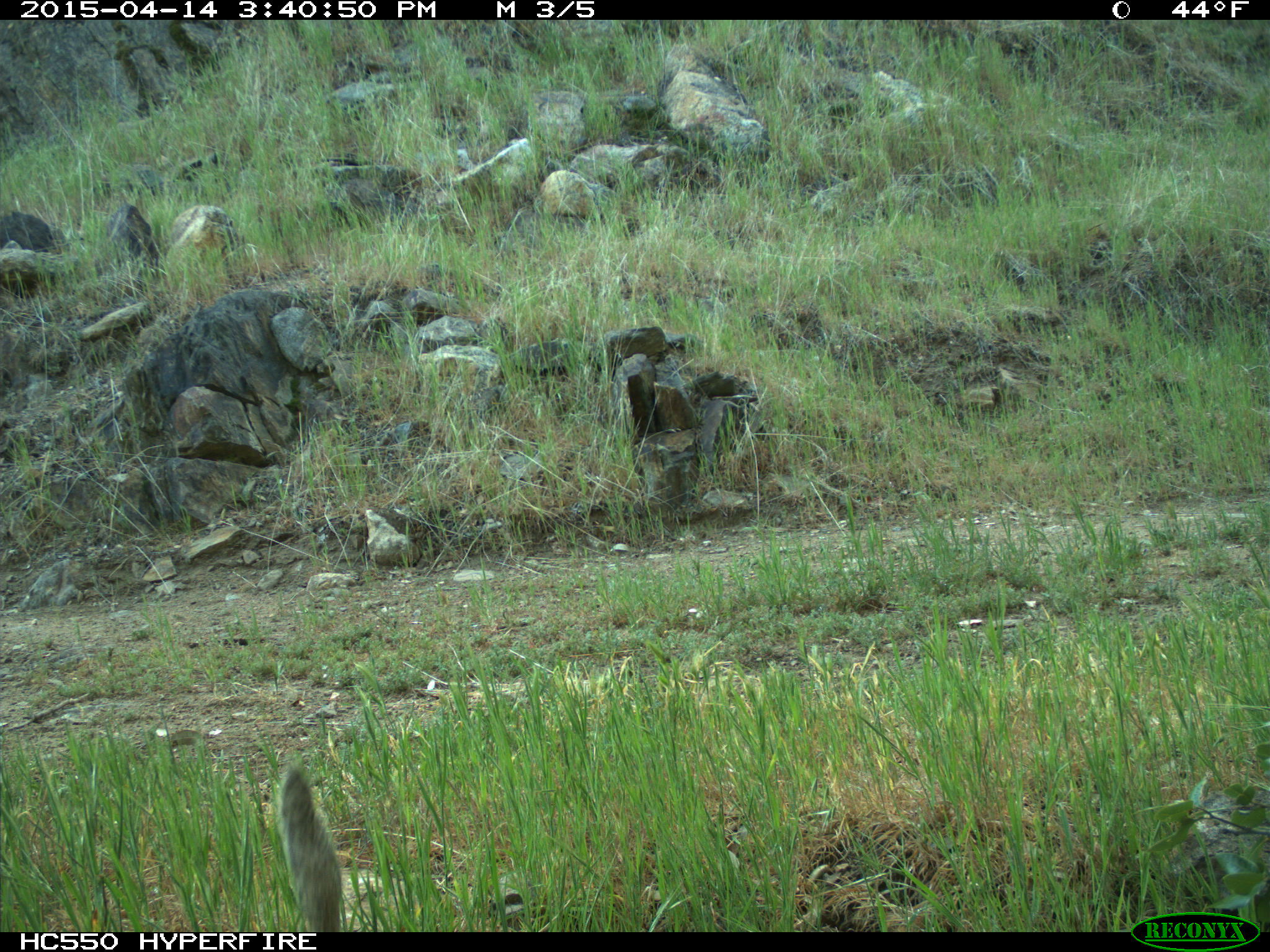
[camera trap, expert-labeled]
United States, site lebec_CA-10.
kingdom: Animalia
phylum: Chordata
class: Mammalia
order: Rodentia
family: Sciuridae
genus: Otospermophilus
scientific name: Otospermophilus beecheyi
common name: california ground squirrel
Otospermophilus beecheyi (california ground squirrel).